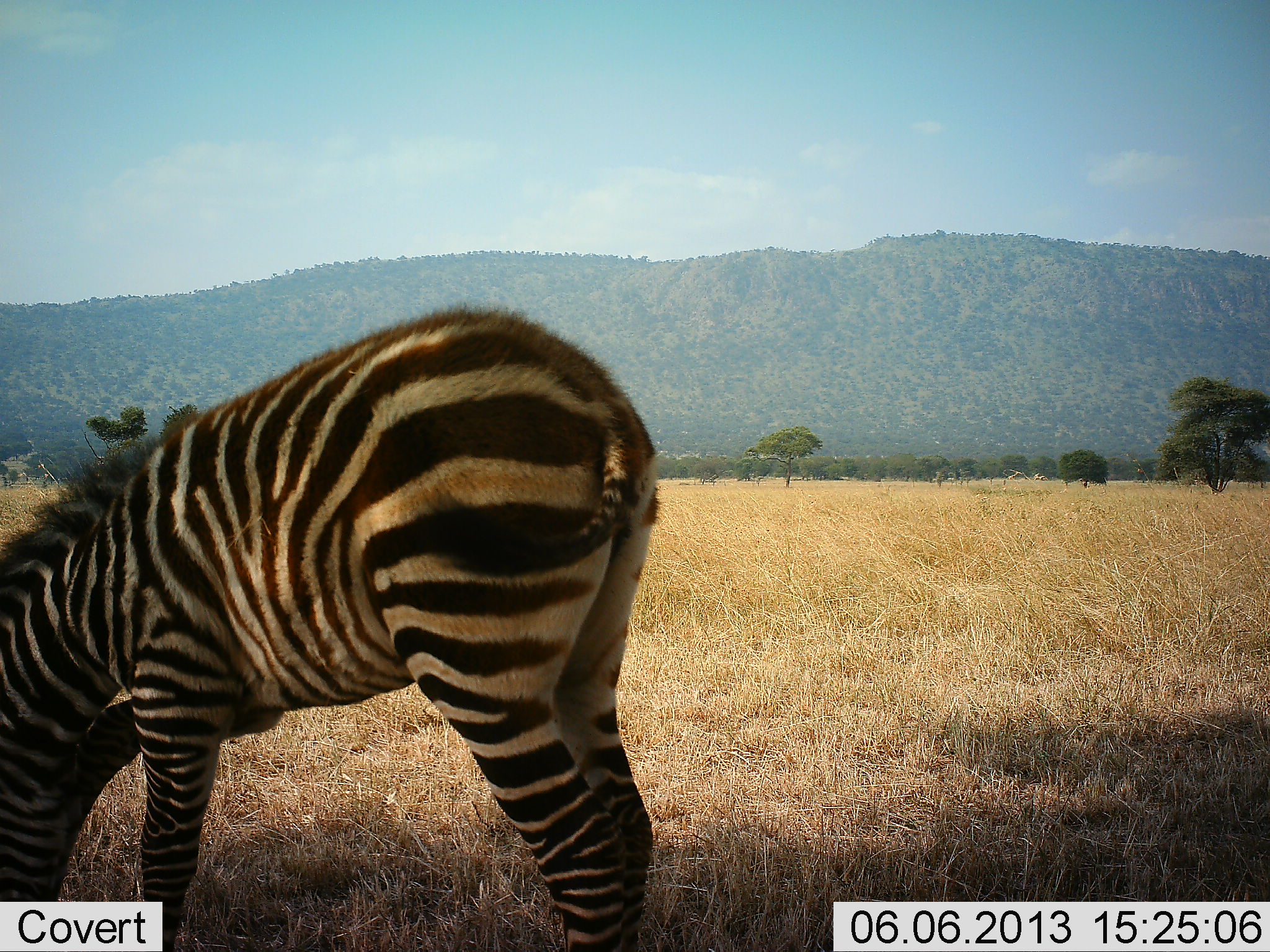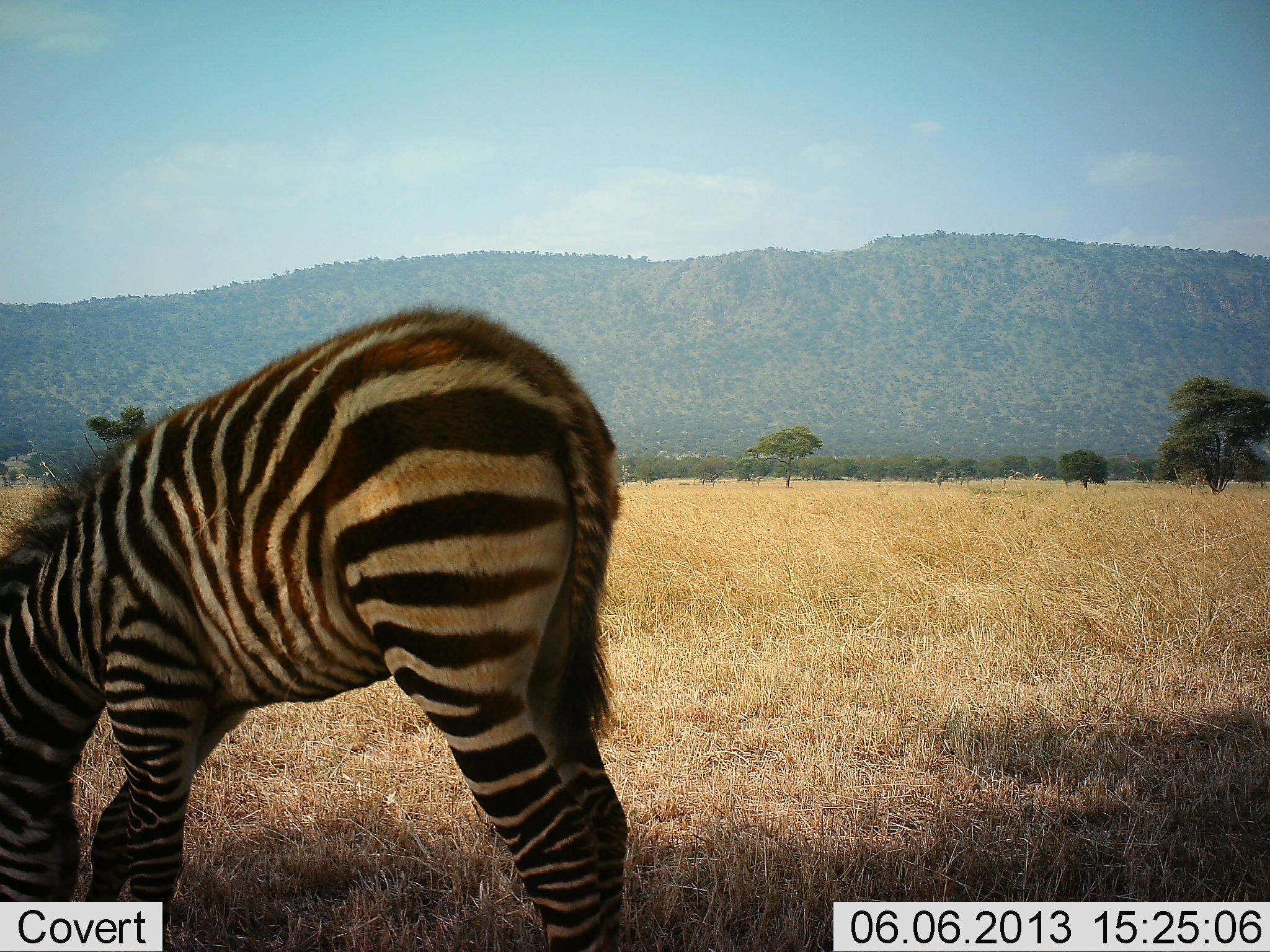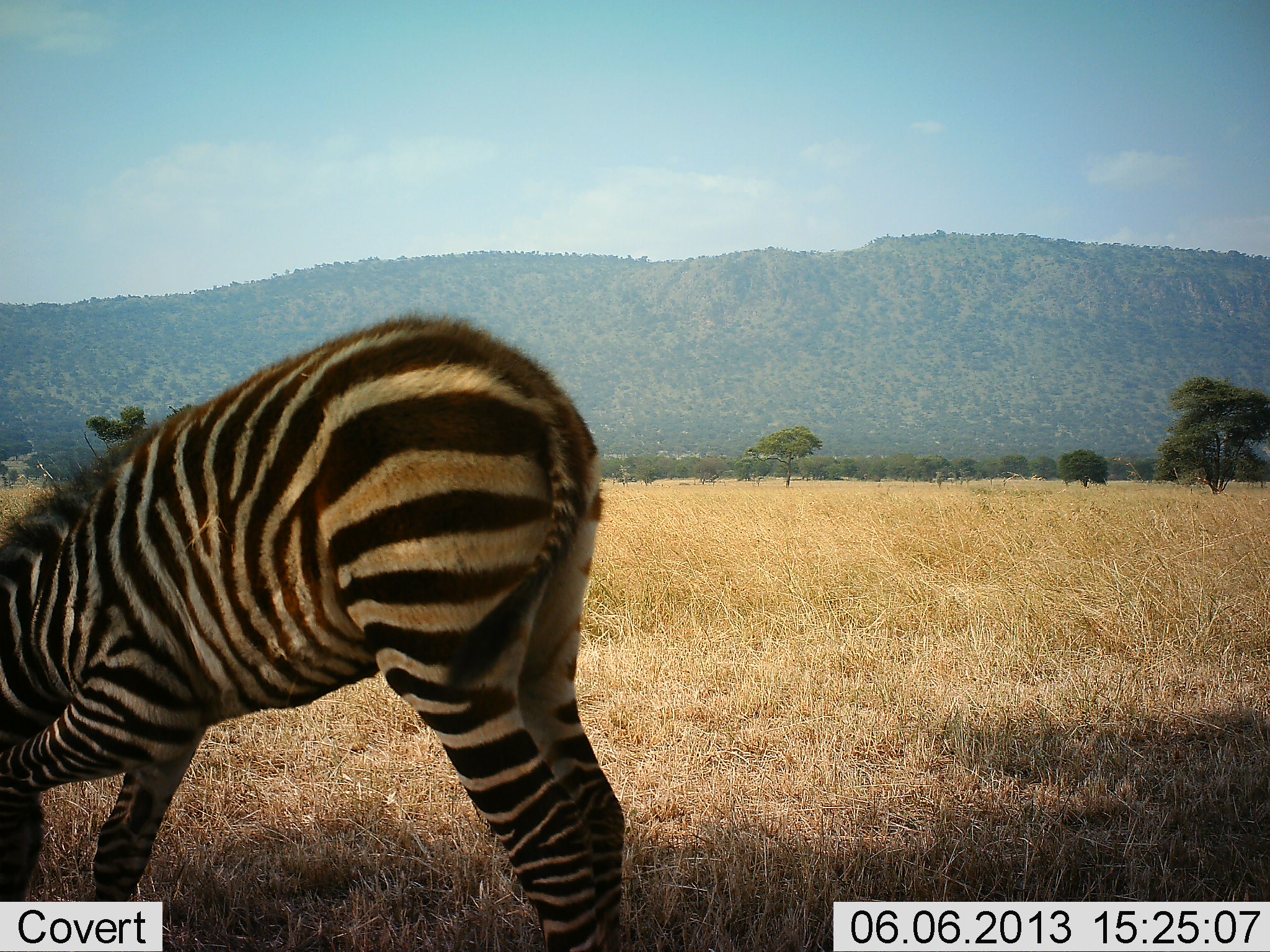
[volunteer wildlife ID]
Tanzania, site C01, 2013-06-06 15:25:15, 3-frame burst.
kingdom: Animalia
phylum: Chordata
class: Mammalia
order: Perissodactyla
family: Equidae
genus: Equus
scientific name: Equus quagga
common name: plains zebra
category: zebra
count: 1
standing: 18%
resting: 0%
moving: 6%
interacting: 0%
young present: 6%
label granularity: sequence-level